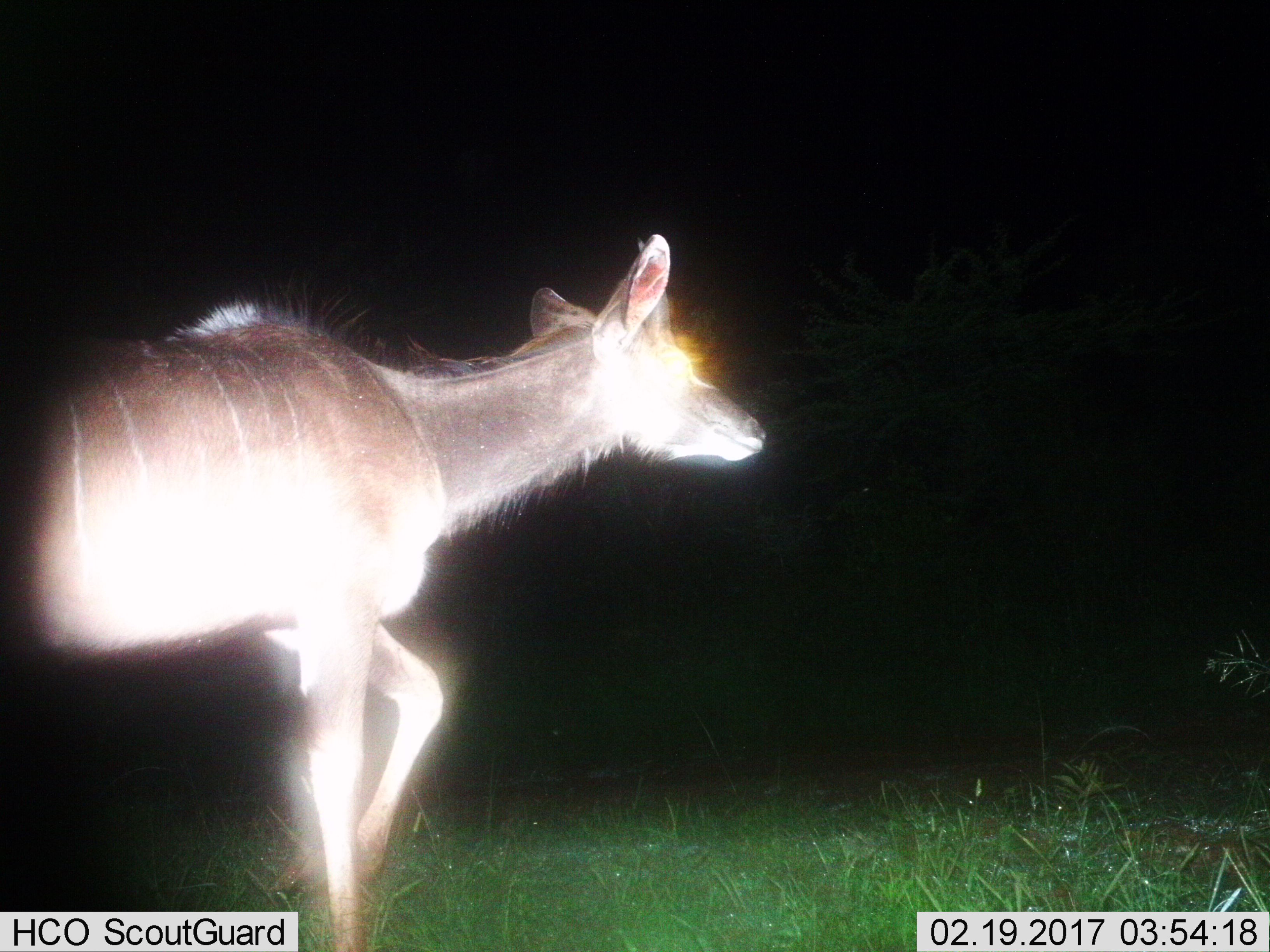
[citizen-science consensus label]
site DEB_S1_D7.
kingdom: Animalia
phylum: Chordata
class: Mammalia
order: Artiodactyla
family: Bovidae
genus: Tragelaphus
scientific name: Tragelaphus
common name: kudu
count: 1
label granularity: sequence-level